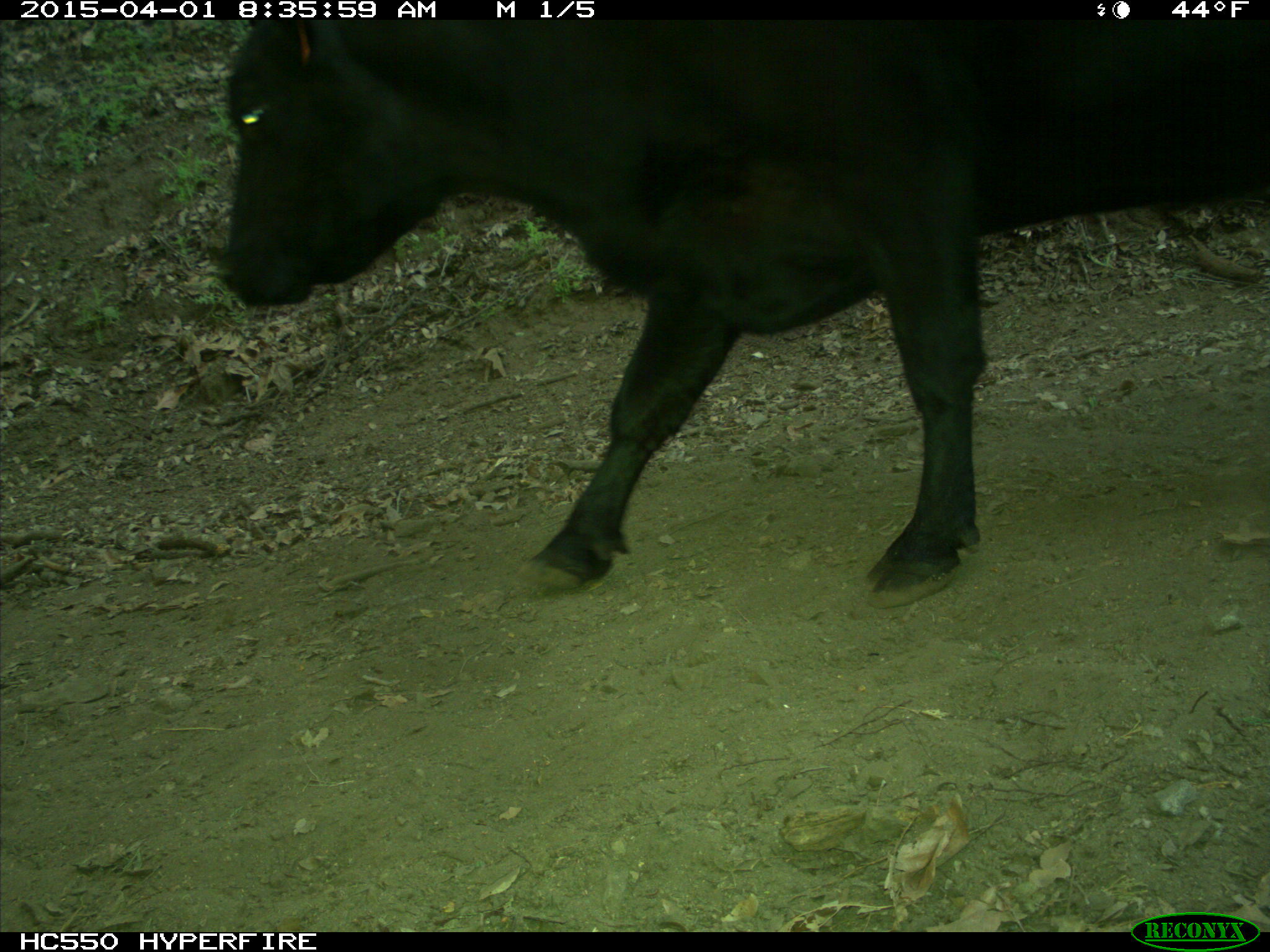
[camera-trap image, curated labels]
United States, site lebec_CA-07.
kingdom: Animalia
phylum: Chordata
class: Mammalia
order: Artiodactyla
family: Bovidae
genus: Bos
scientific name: Bos taurus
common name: domestic cow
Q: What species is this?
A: Bos taurus (domestic cow).